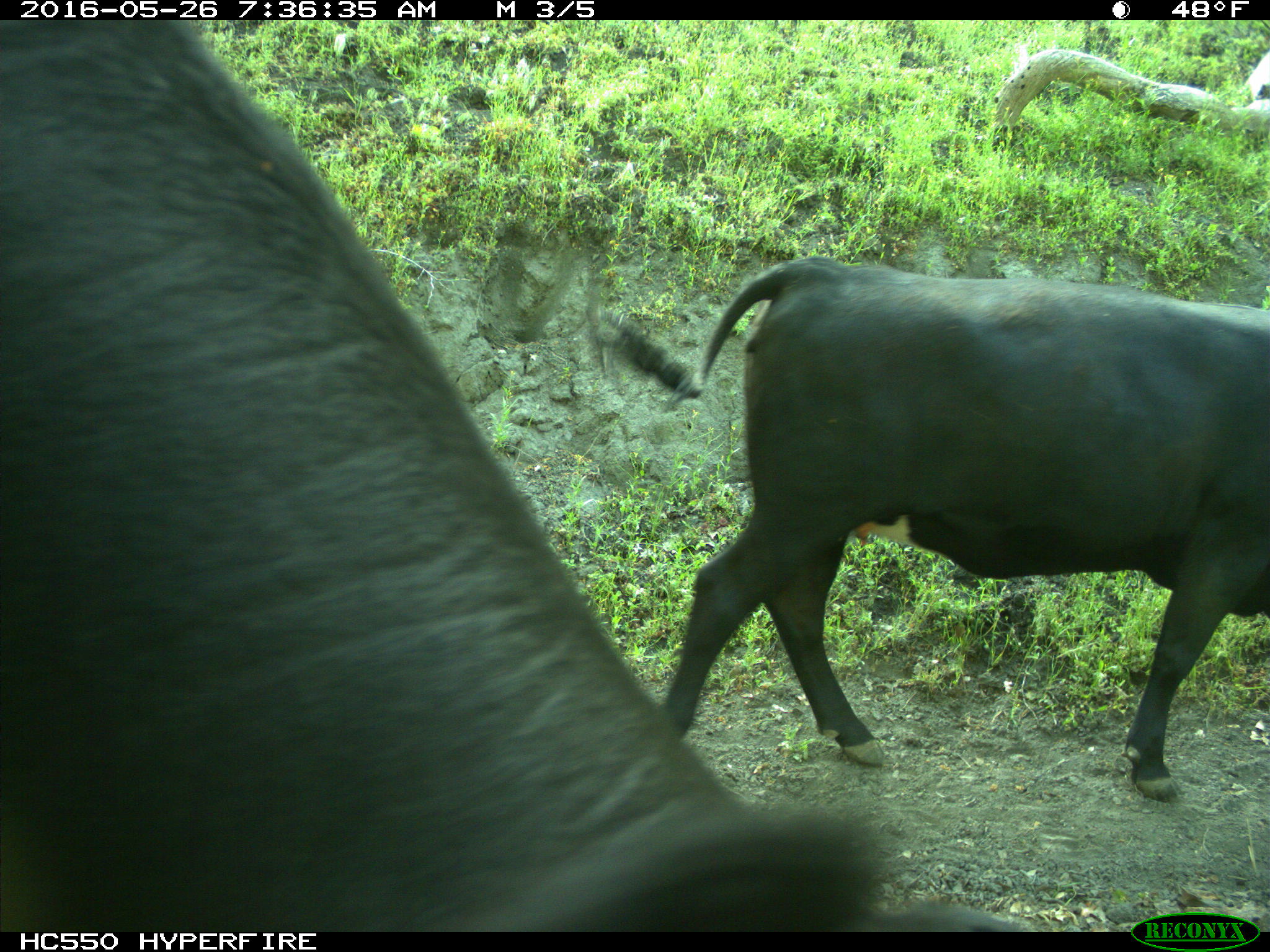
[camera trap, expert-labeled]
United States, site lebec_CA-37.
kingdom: Animalia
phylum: Chordata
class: Mammalia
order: Artiodactyla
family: Bovidae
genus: Bos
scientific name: Bos taurus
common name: domestic cow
Bos taurus (domestic cow).